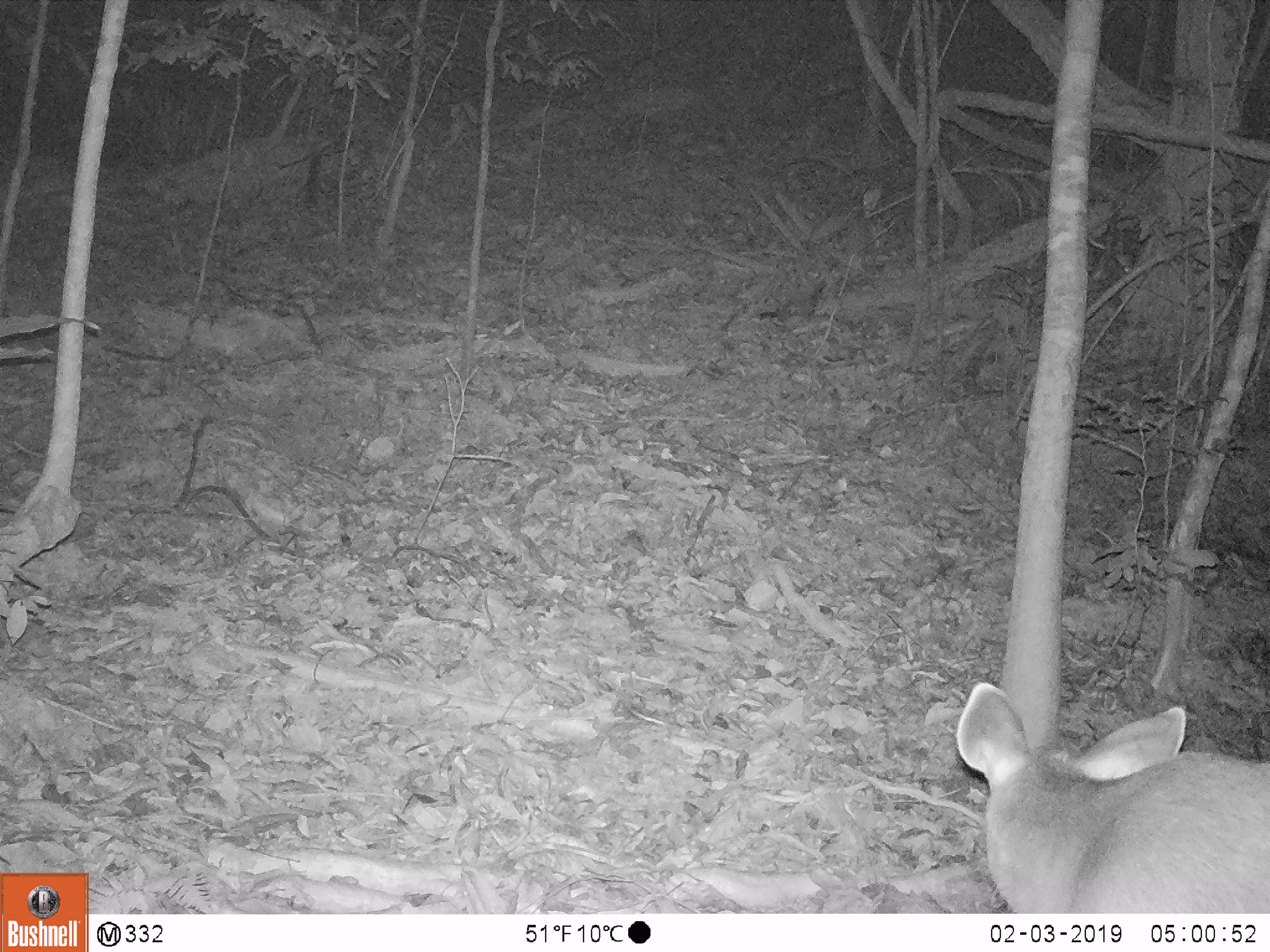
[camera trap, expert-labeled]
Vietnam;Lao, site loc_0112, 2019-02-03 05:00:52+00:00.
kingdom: Animalia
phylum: Chordata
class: Mammalia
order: Artiodactyla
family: Cervidae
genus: Rusa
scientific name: Rusa unicolor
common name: sambar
Sambar (Rusa unicolor). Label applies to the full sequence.